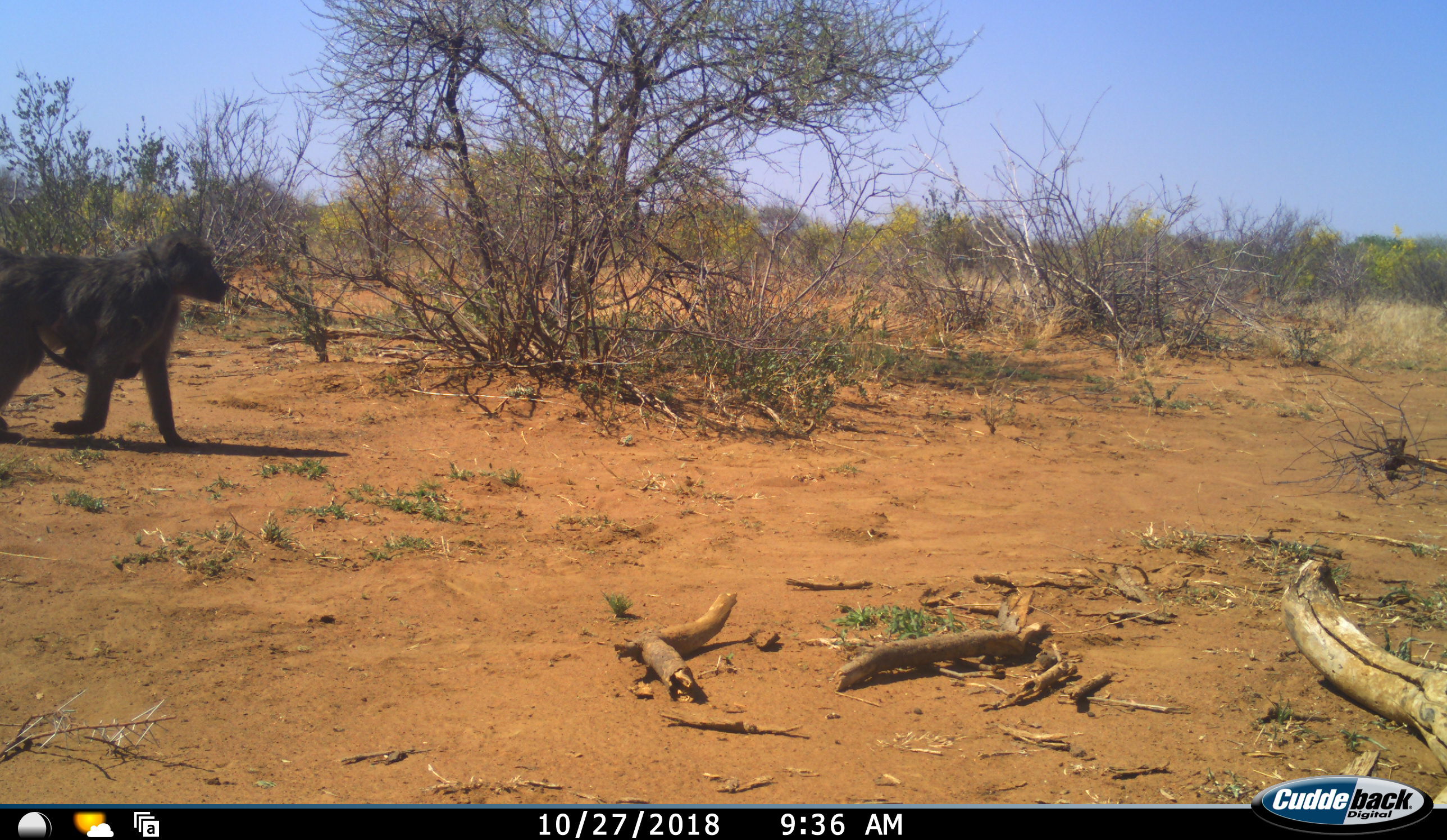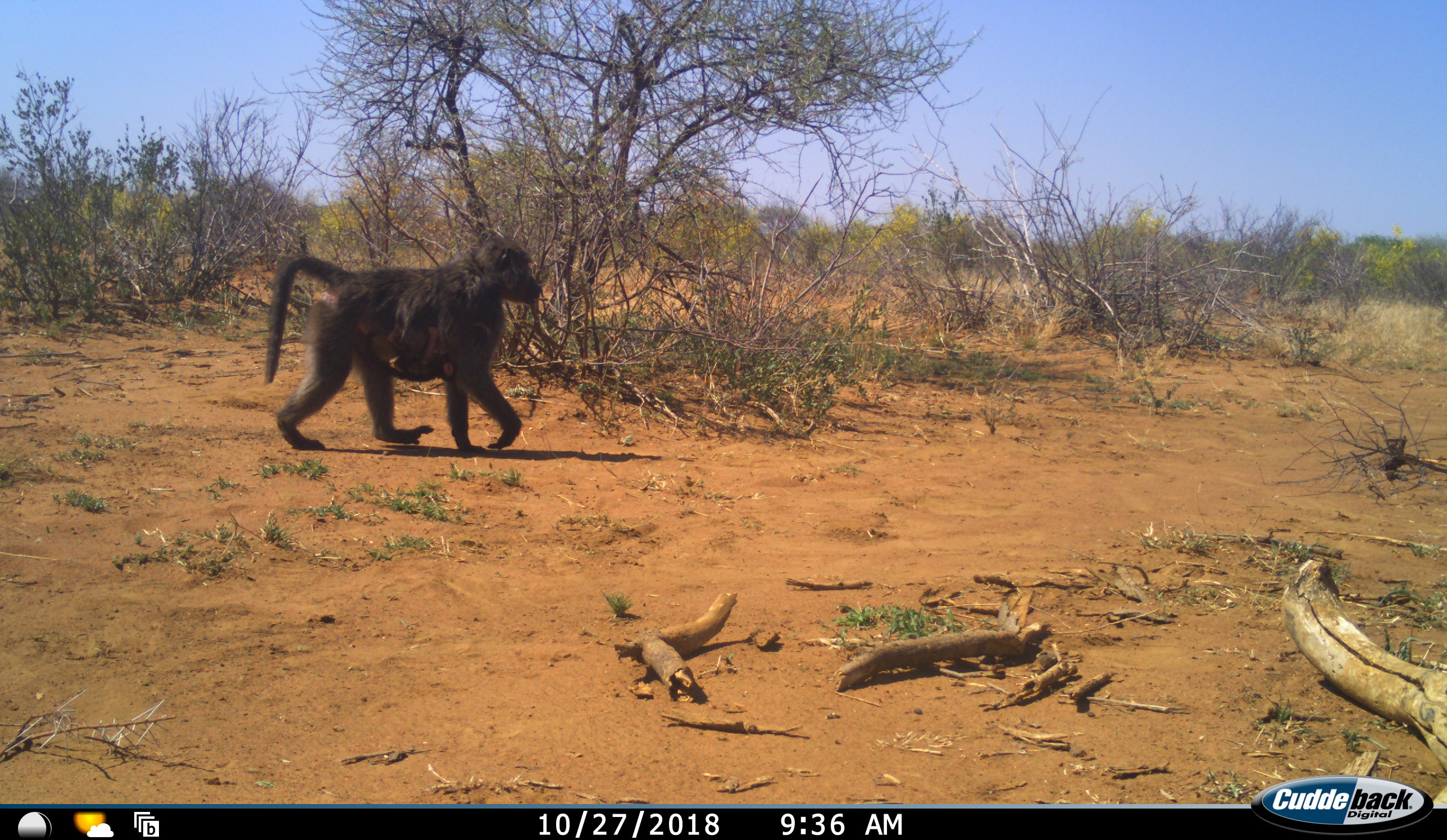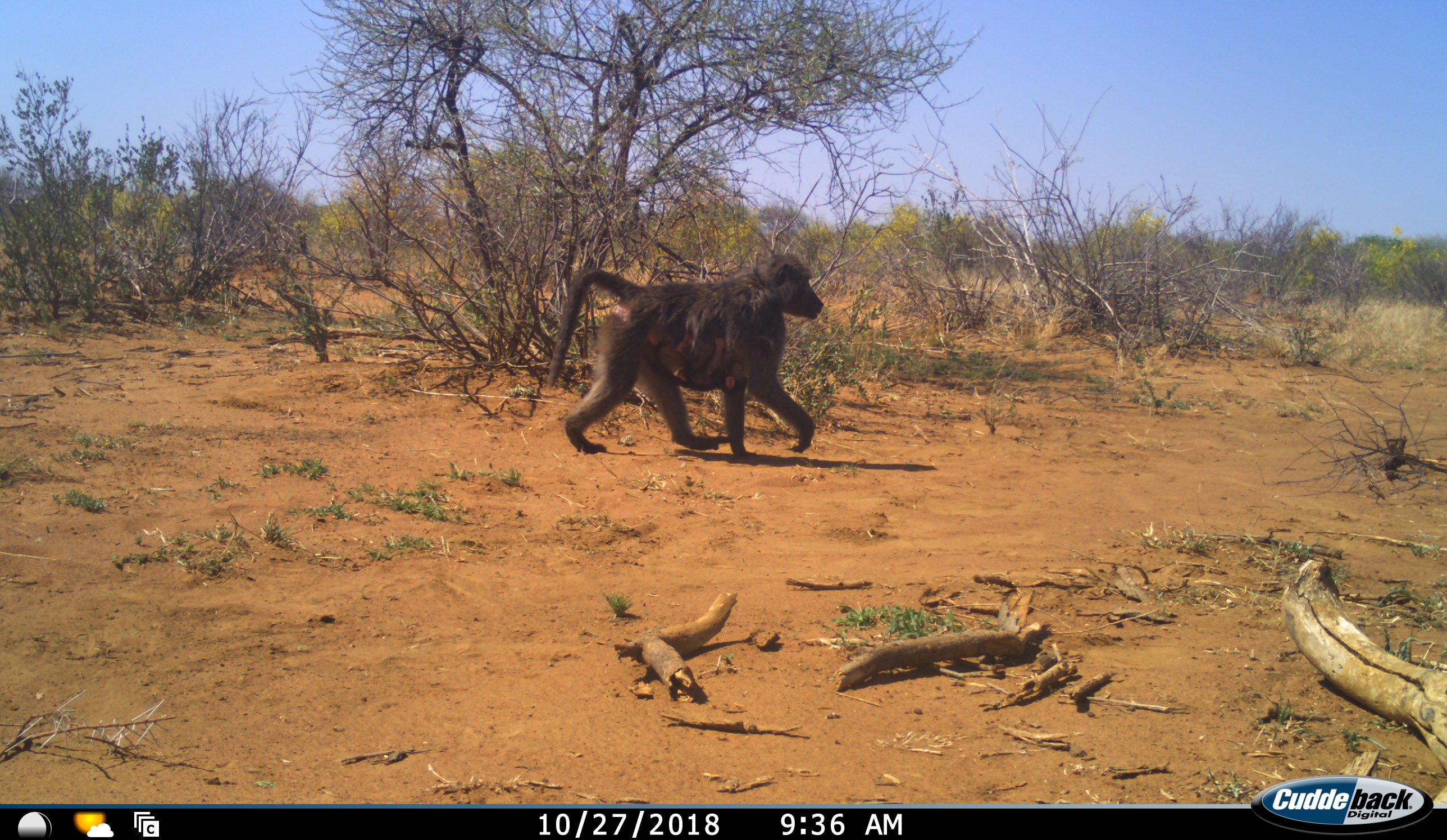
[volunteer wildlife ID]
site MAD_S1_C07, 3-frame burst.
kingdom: Animalia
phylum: Chordata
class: Mammalia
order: Primates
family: Cercopithecidae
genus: Papio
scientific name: Papio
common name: baboon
Baboon (Papio), count 2. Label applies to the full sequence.